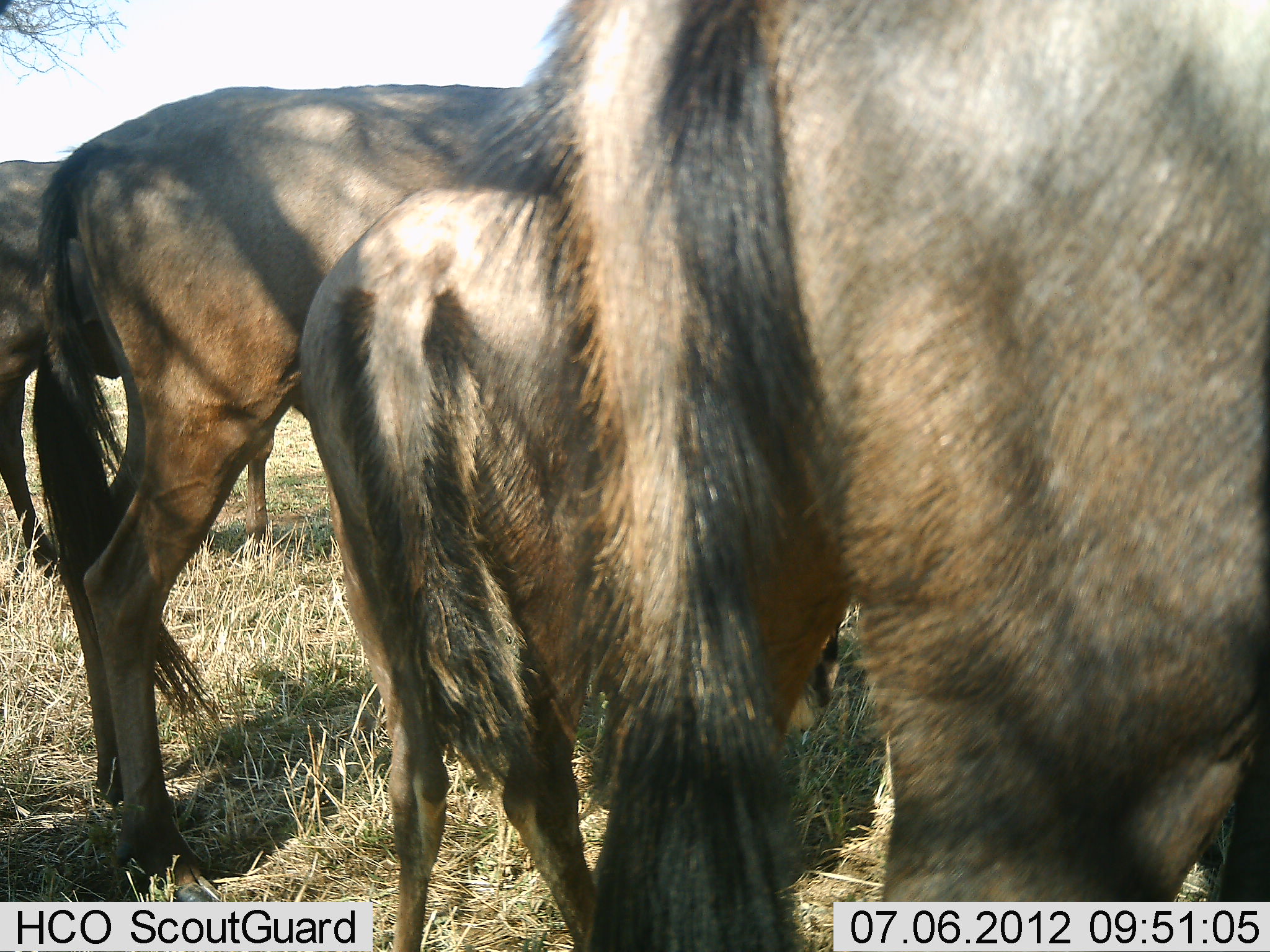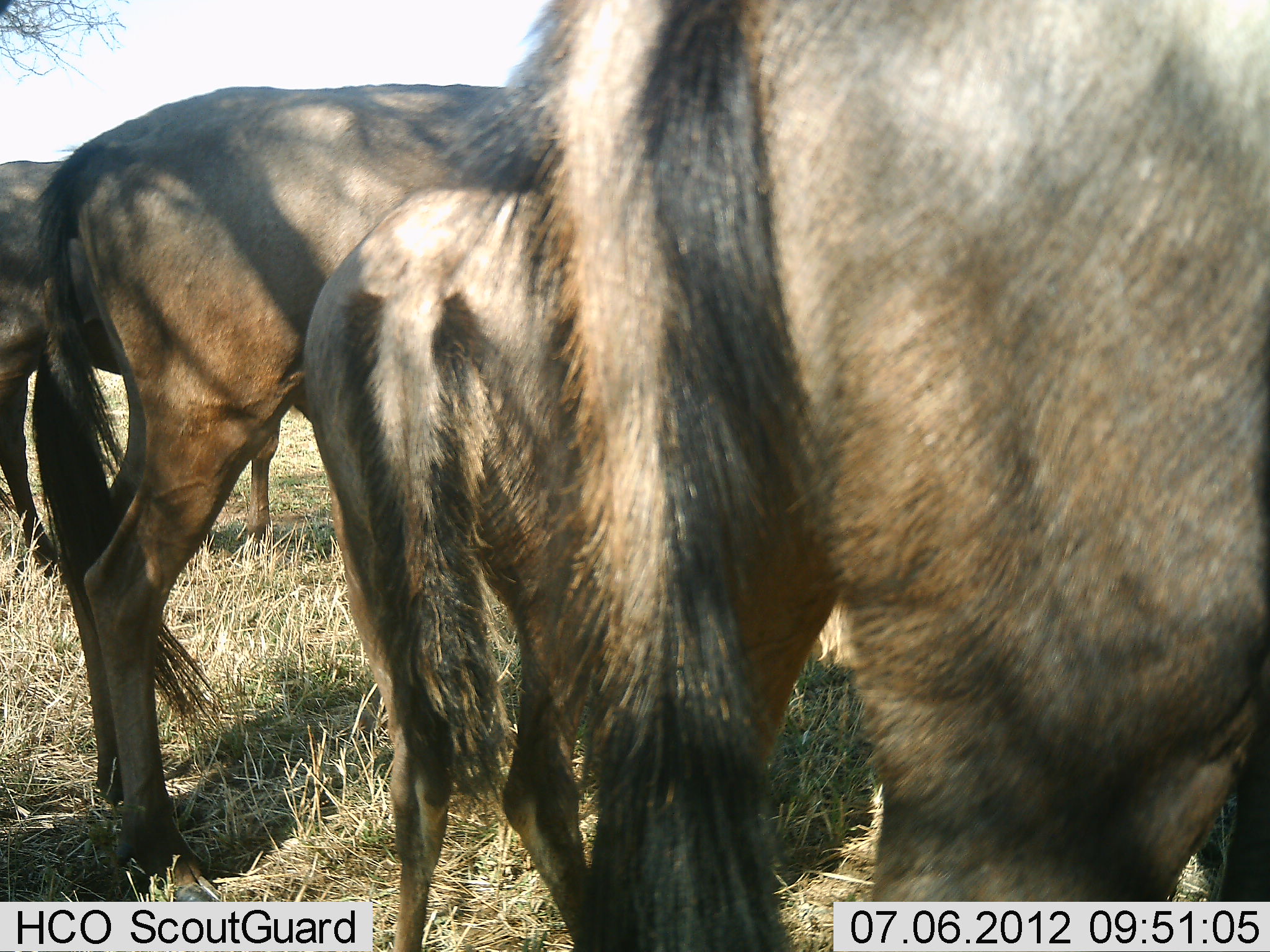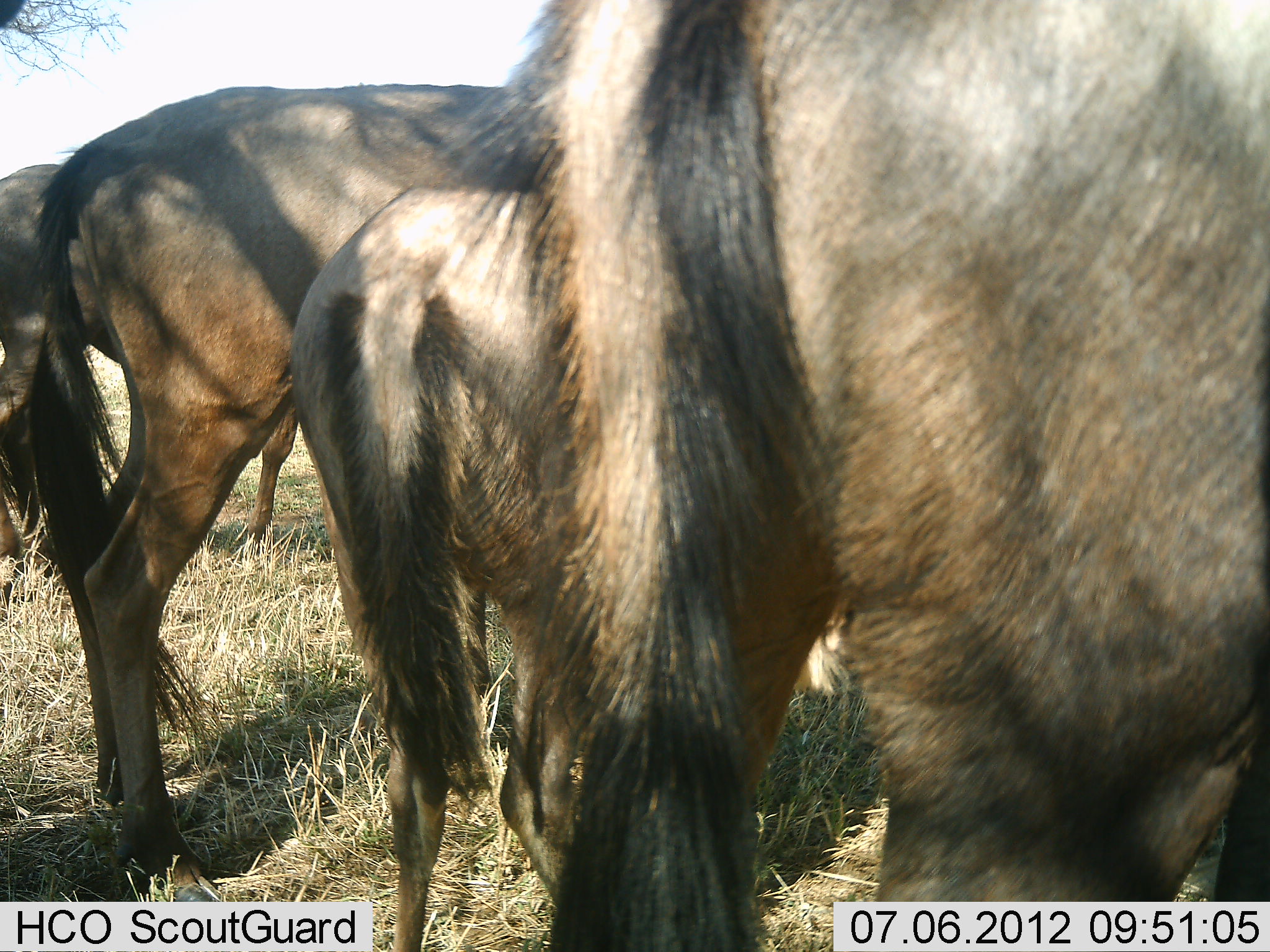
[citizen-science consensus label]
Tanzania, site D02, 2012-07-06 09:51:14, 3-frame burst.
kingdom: Animalia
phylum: Chordata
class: Mammalia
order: Artiodactyla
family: Bovidae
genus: Connochaetes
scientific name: Connochaetes taurinus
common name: blue wildebeest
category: wildebeest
Wildebeest (blue wildebeest) (Connochaetes taurinus), count 4. Behavior (volunteer vote fractions): standing 90%, resting 0%, moving 0%, interacting 0%. Young present (vote fraction): 20%. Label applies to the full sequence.